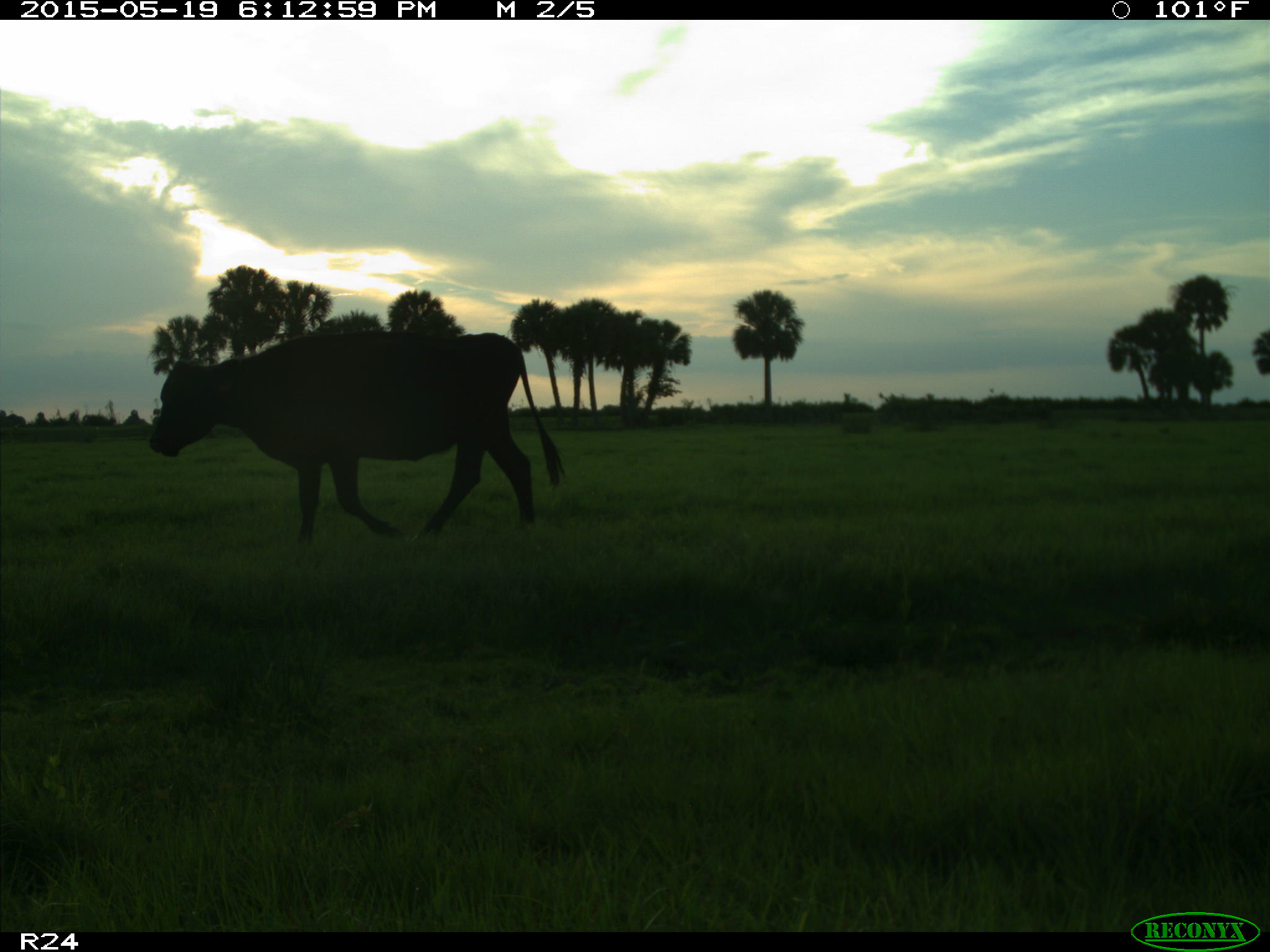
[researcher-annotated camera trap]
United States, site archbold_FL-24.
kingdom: Animalia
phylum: Chordata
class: Mammalia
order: Artiodactyla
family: Bovidae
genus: Bos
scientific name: Bos taurus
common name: domestic cow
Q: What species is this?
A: Bos taurus (domestic cow).